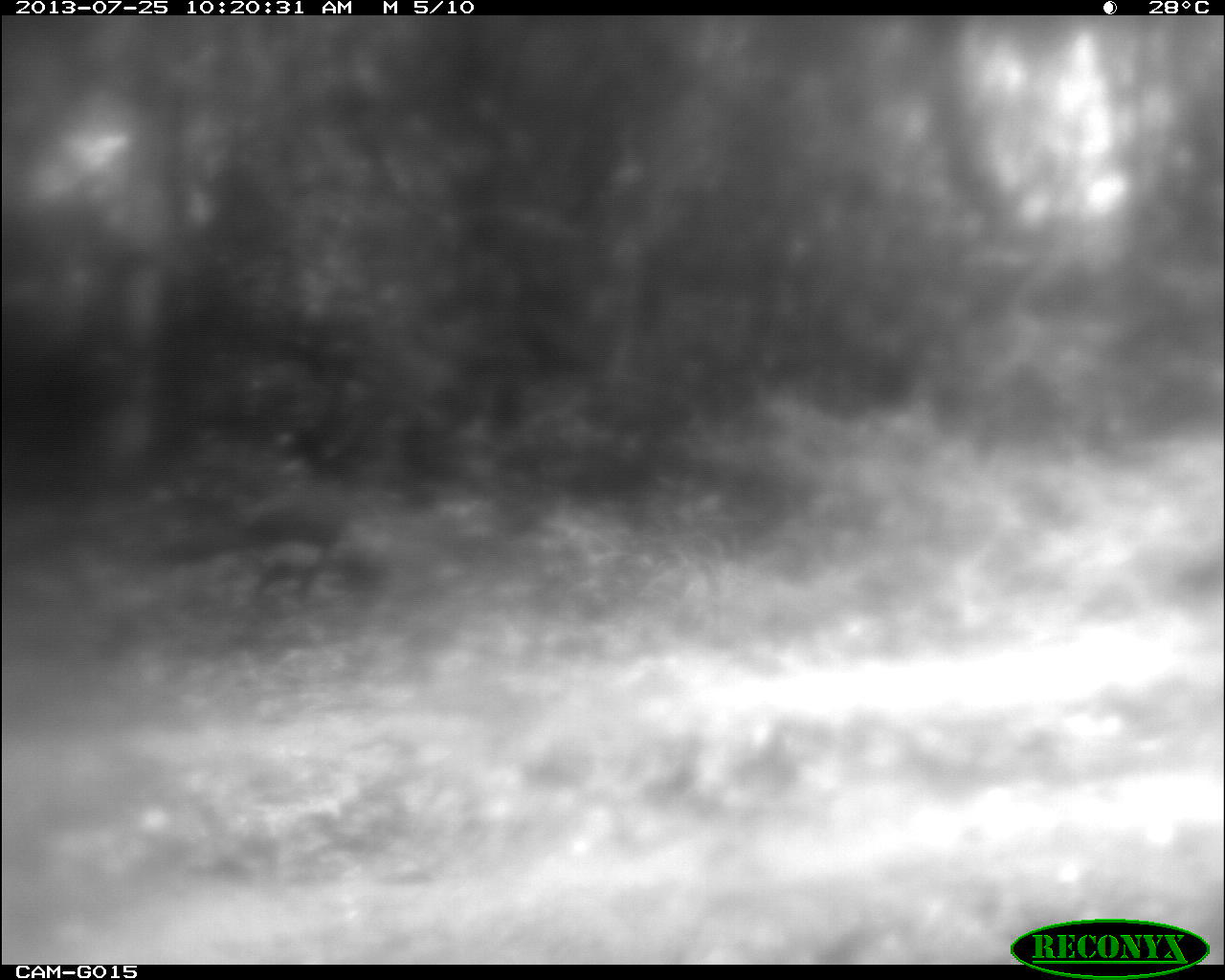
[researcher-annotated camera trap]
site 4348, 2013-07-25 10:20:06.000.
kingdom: Animalia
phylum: Chordata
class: Aves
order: Galliformes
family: Cracidae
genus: Crax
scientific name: Crax rubra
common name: great curassow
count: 1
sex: male